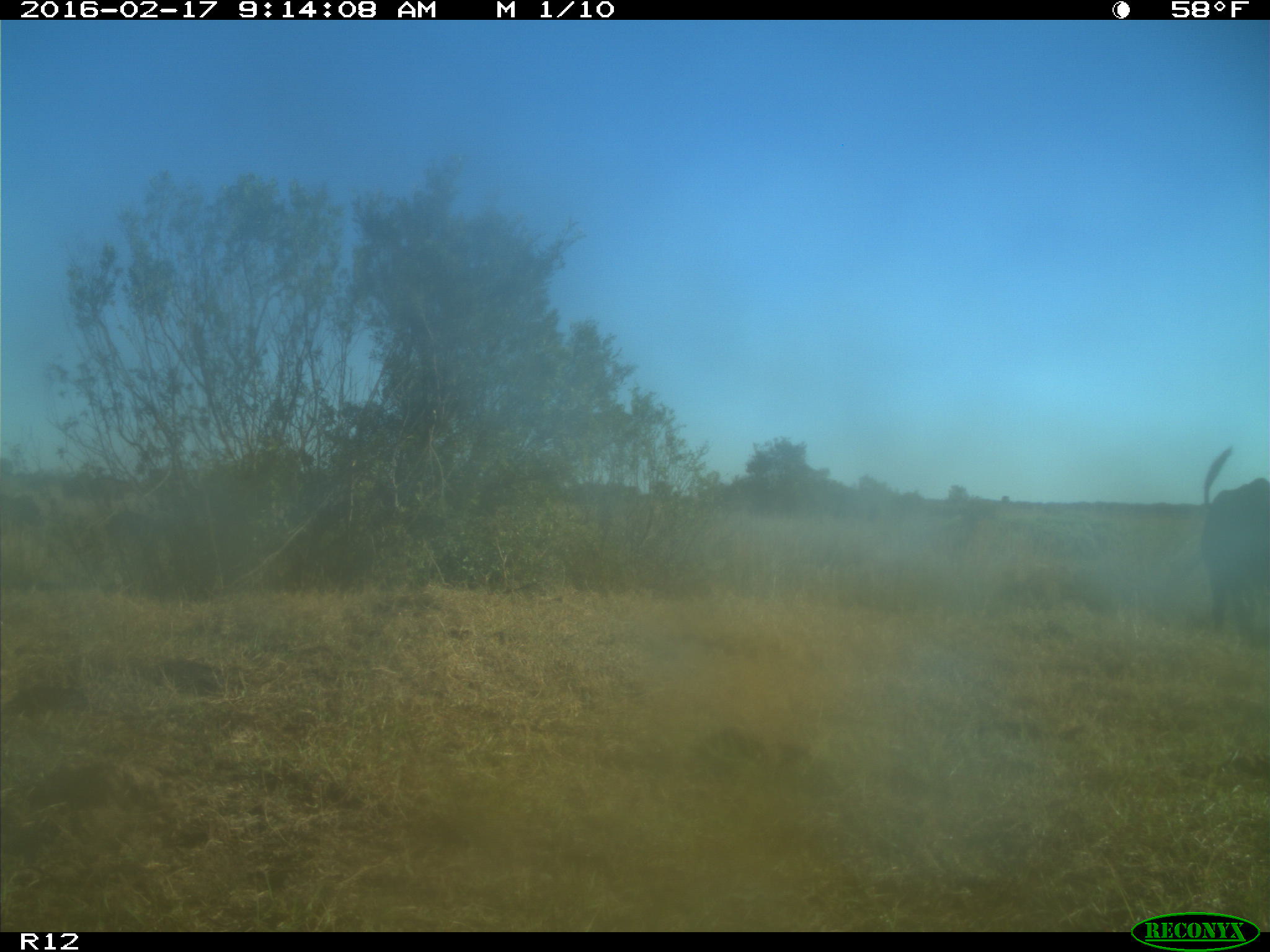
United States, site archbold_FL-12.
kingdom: Animalia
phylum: Chordata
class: Mammalia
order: Artiodactyla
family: Bovidae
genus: Bos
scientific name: Bos taurus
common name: domestic cow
Bos taurus (domestic cow).